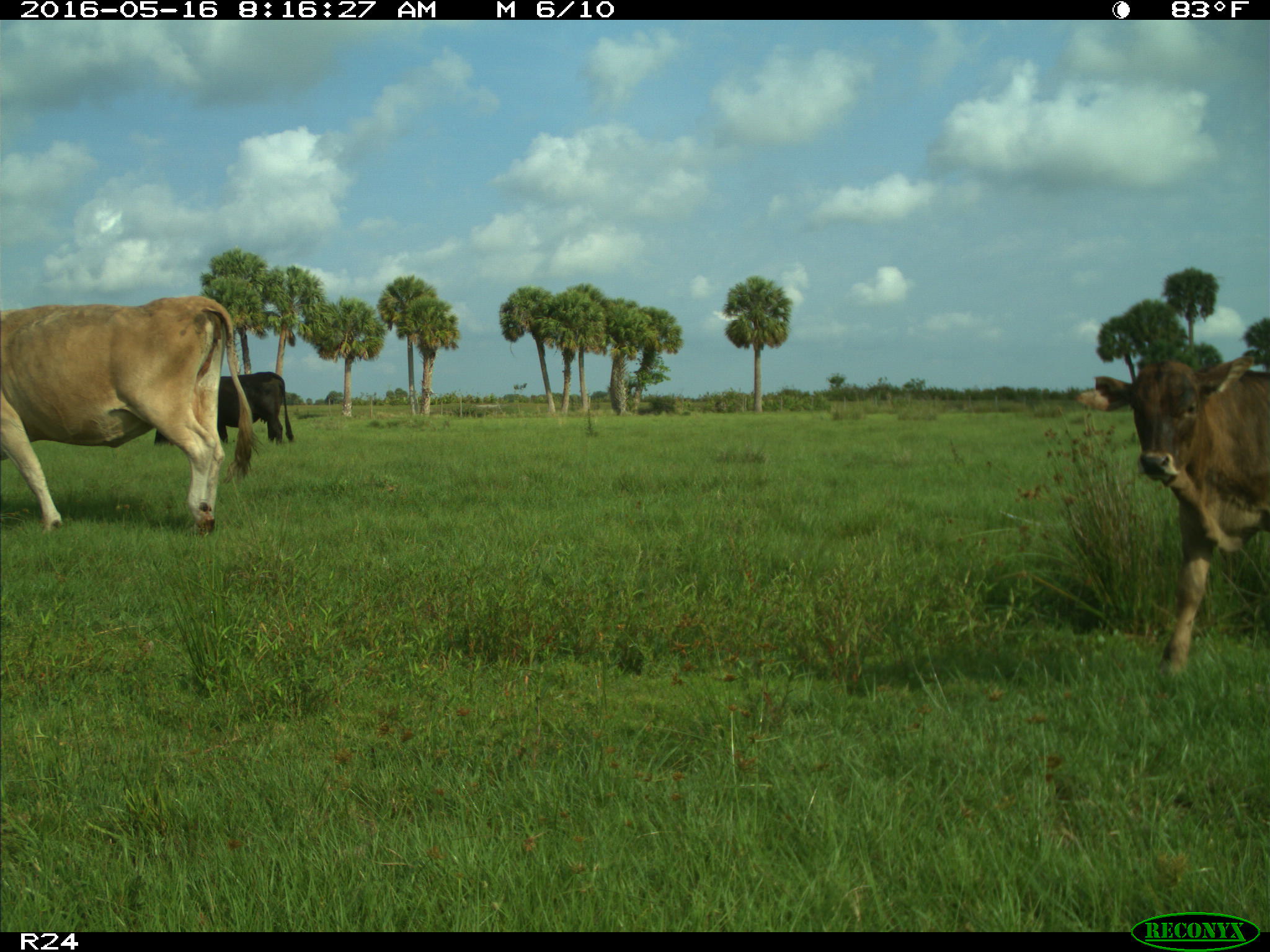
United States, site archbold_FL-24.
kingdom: Animalia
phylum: Chordata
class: Mammalia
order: Artiodactyla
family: Bovidae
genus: Bos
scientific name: Bos taurus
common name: domestic cow